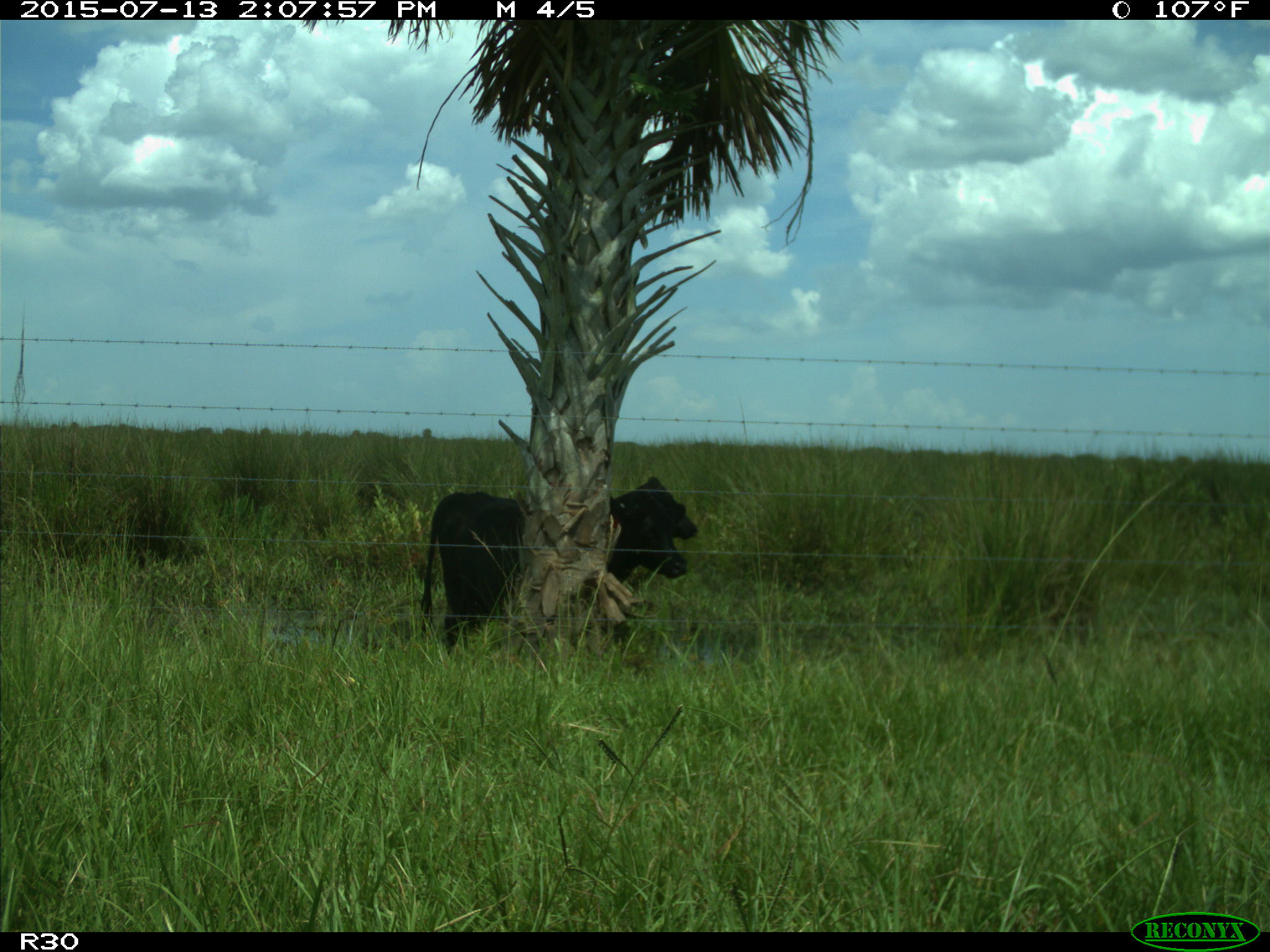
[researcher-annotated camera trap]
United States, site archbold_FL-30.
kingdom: Animalia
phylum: Chordata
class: Mammalia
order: Artiodactyla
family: Bovidae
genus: Bos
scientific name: Bos taurus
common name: domestic cow